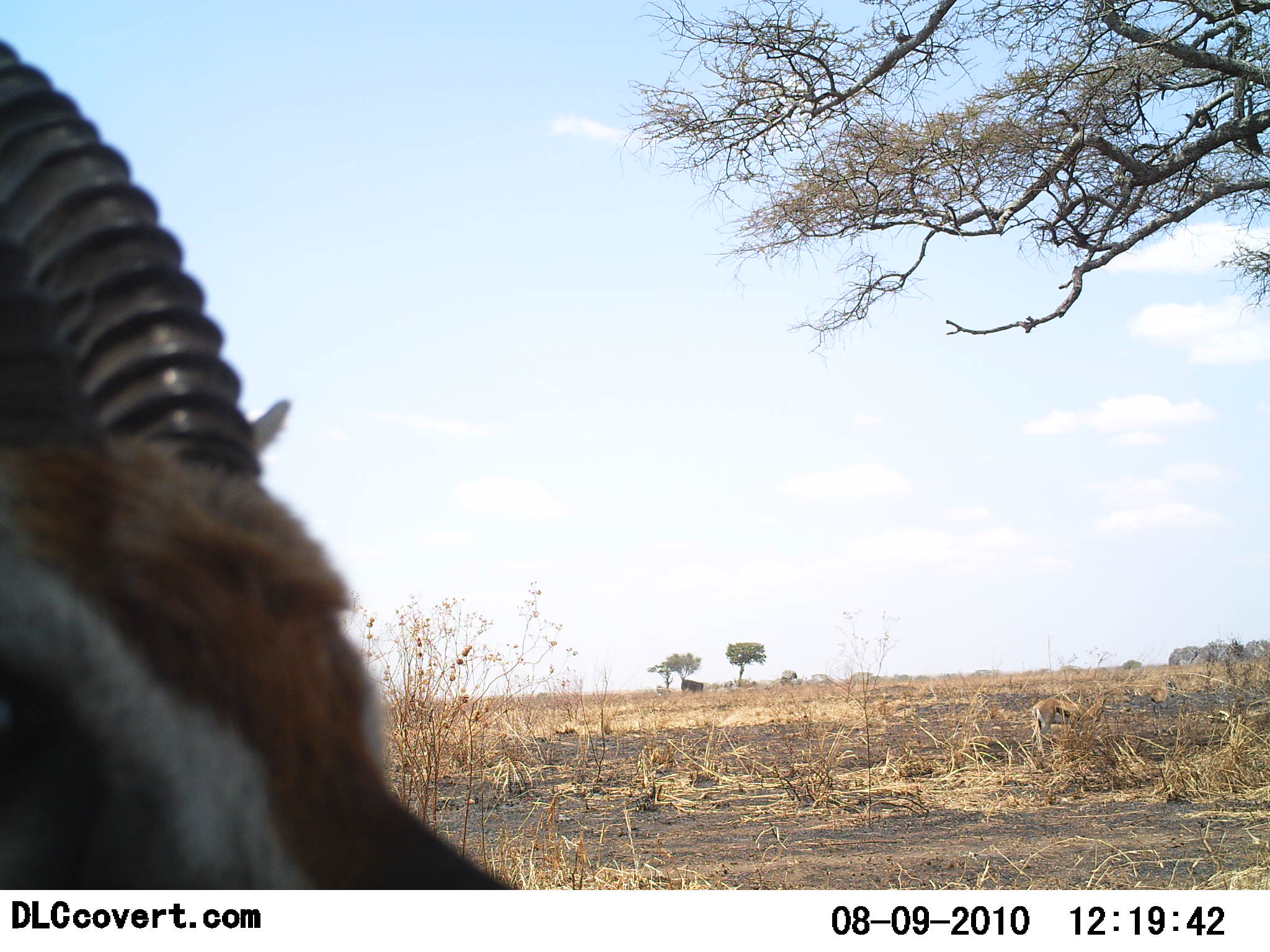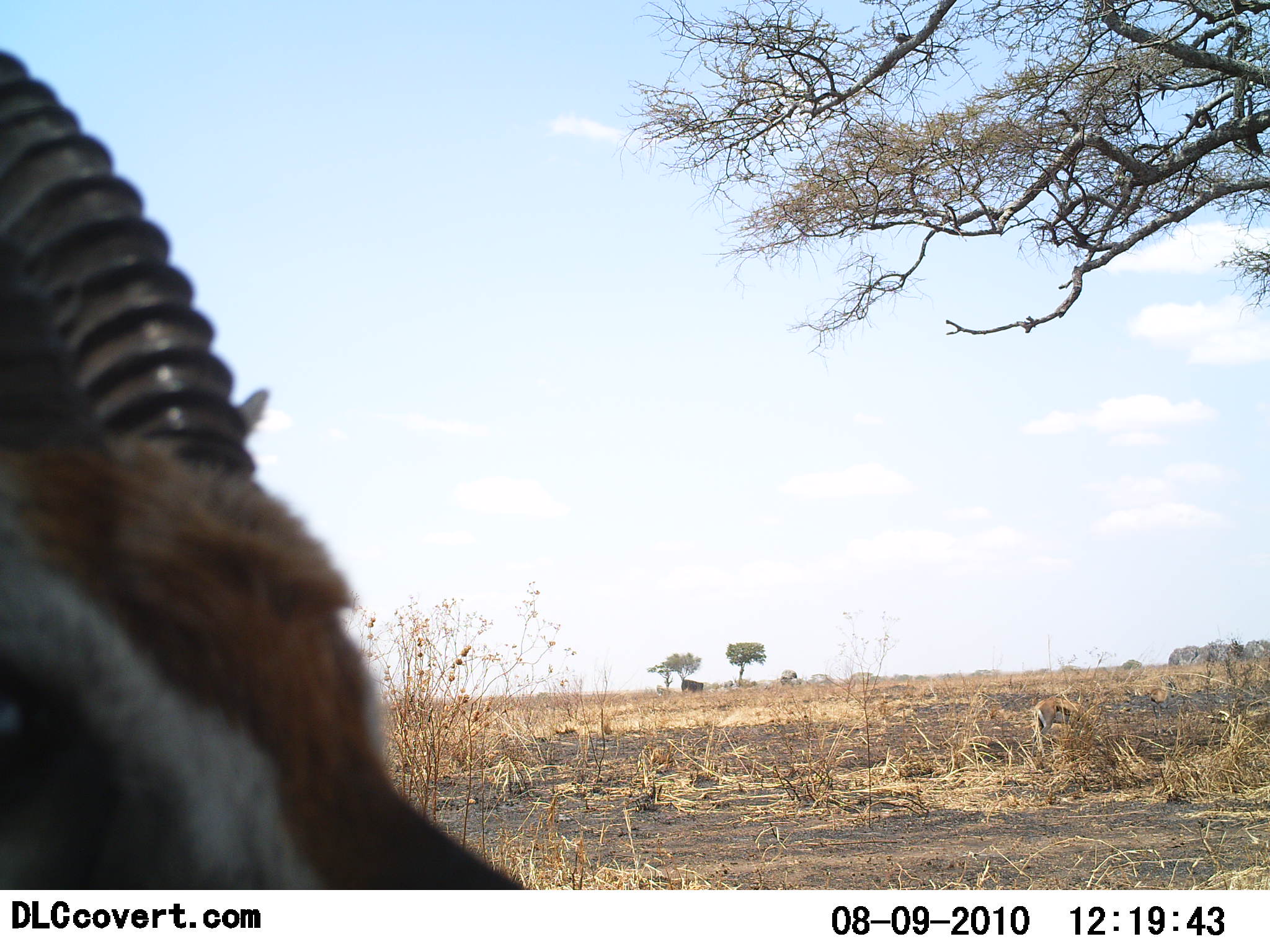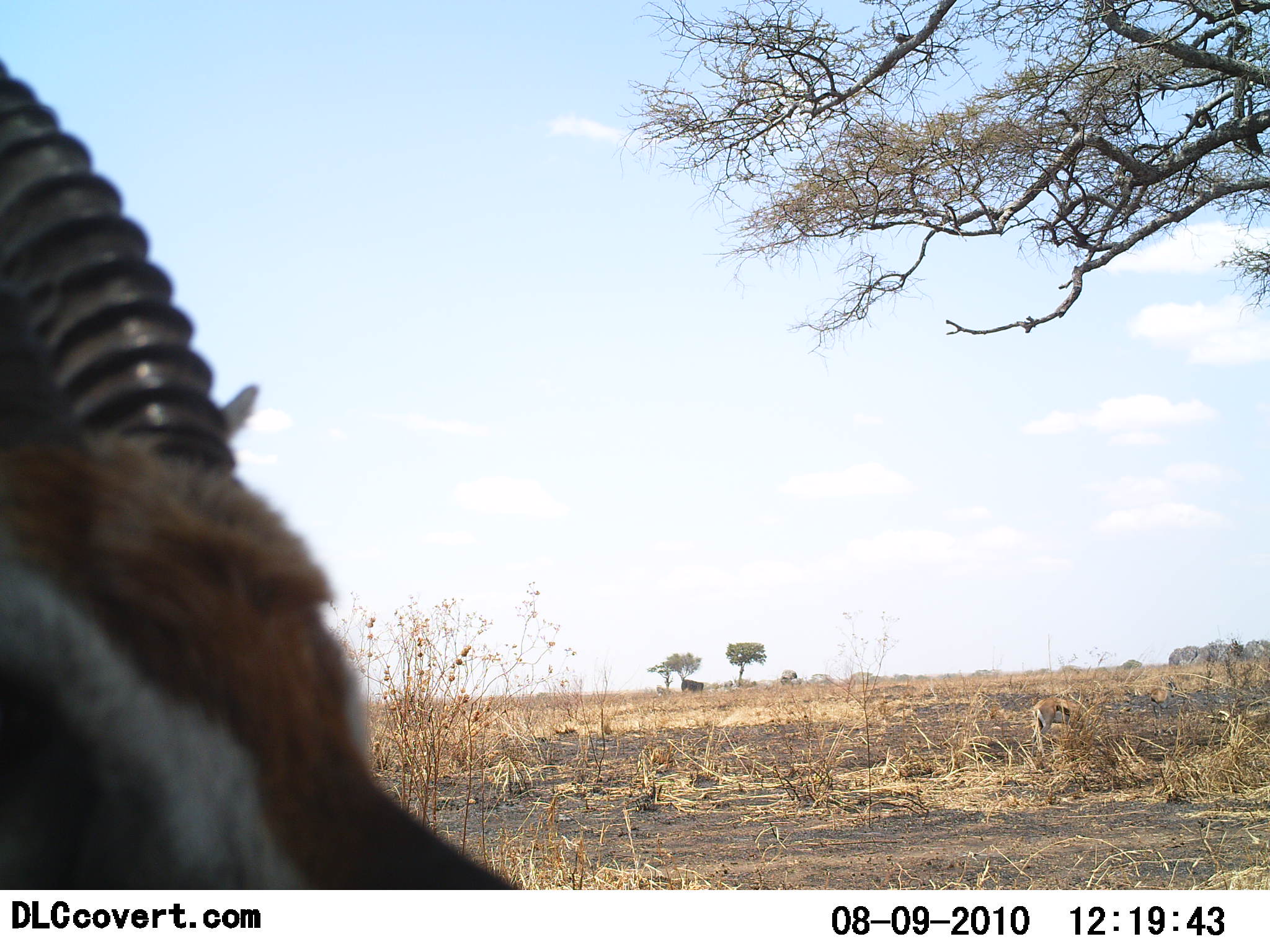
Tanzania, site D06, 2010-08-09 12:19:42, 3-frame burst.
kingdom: Animalia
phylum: Chordata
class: Mammalia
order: Artiodactyla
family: Bovidae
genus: Eudorcas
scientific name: Eudorcas thomsonii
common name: thomson's gazelle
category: gazellethomsons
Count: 1.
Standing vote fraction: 73%.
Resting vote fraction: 0%.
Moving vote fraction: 27%.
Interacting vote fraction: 0%.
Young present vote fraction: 0%.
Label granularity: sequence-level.